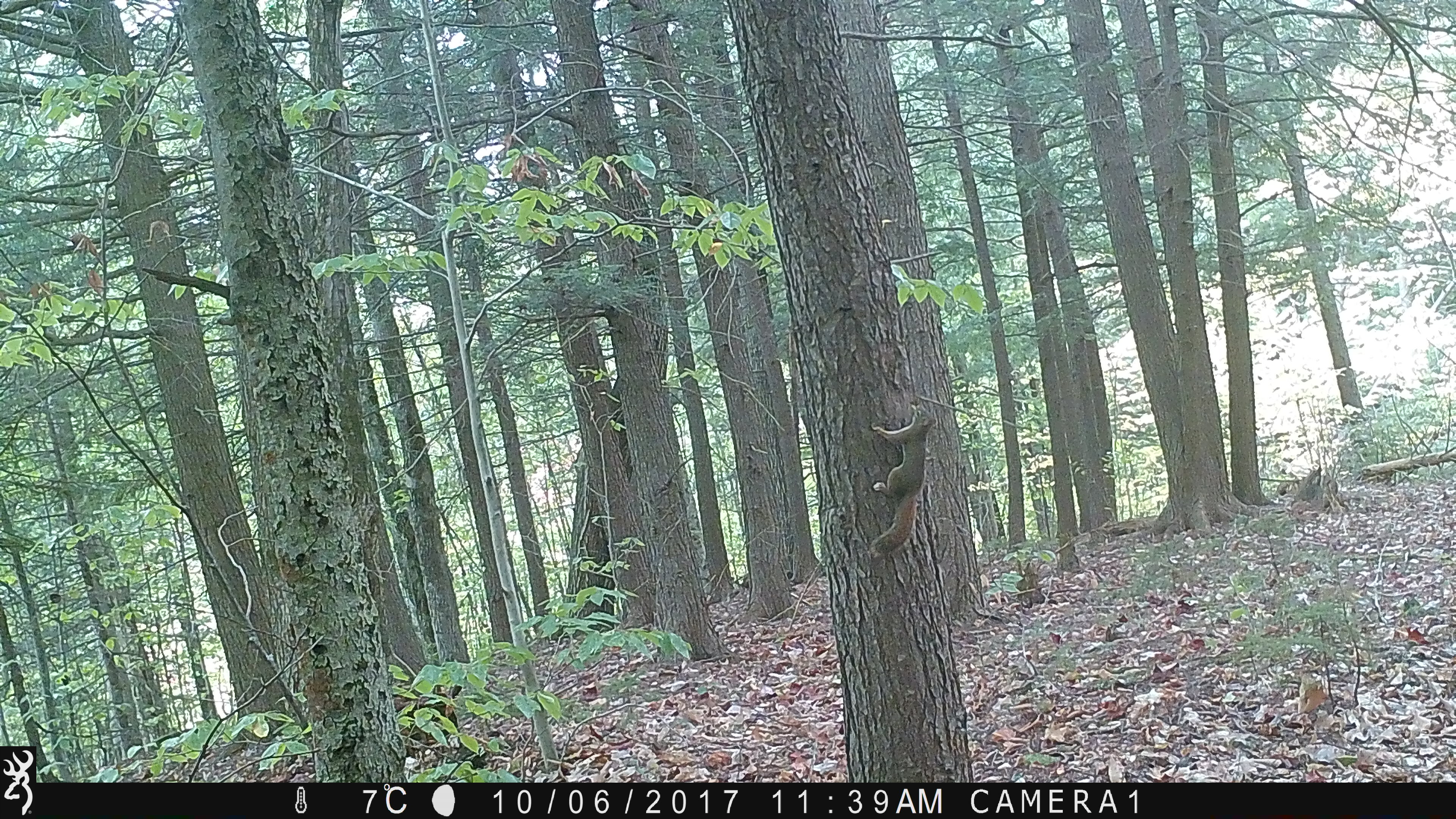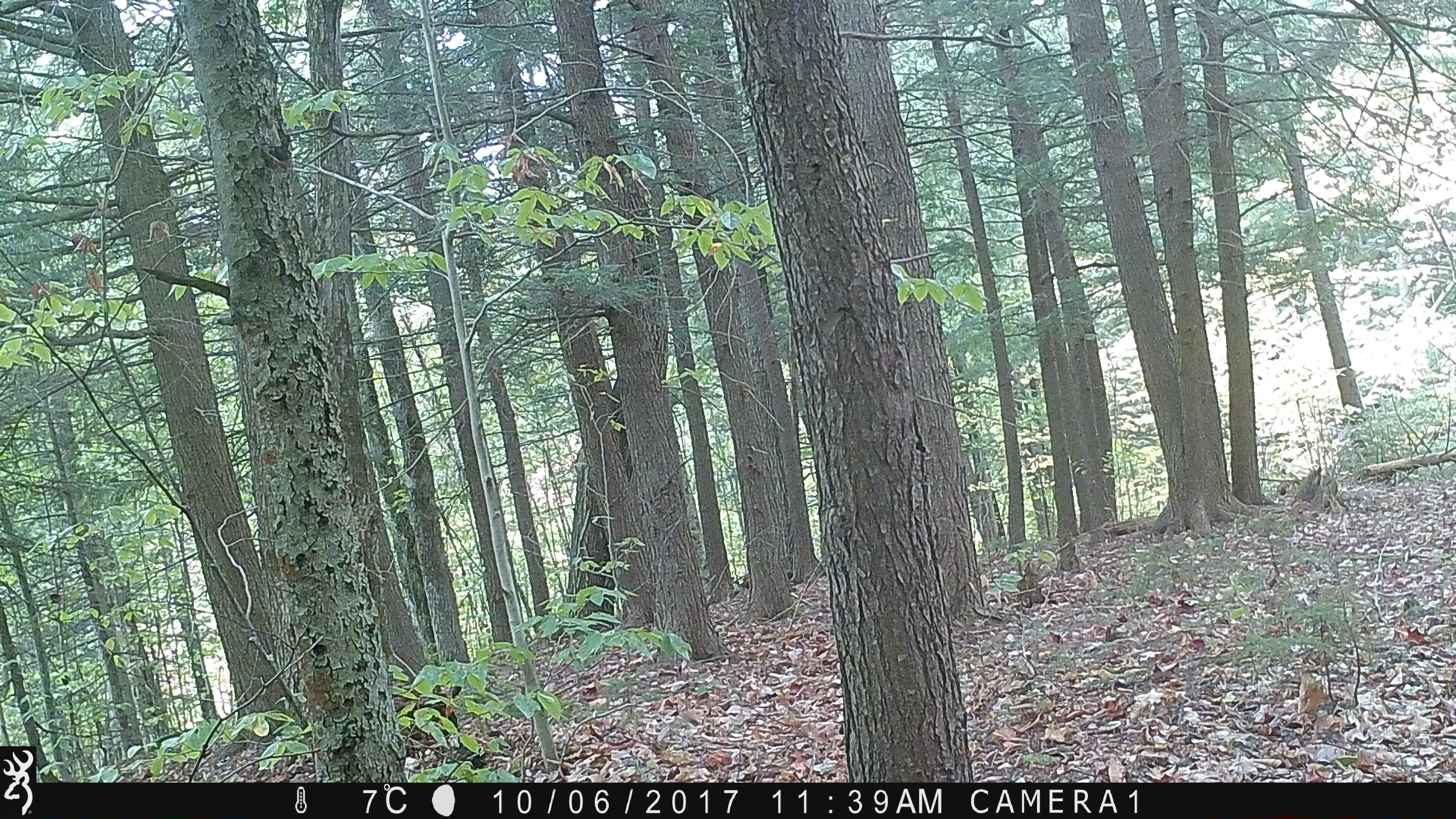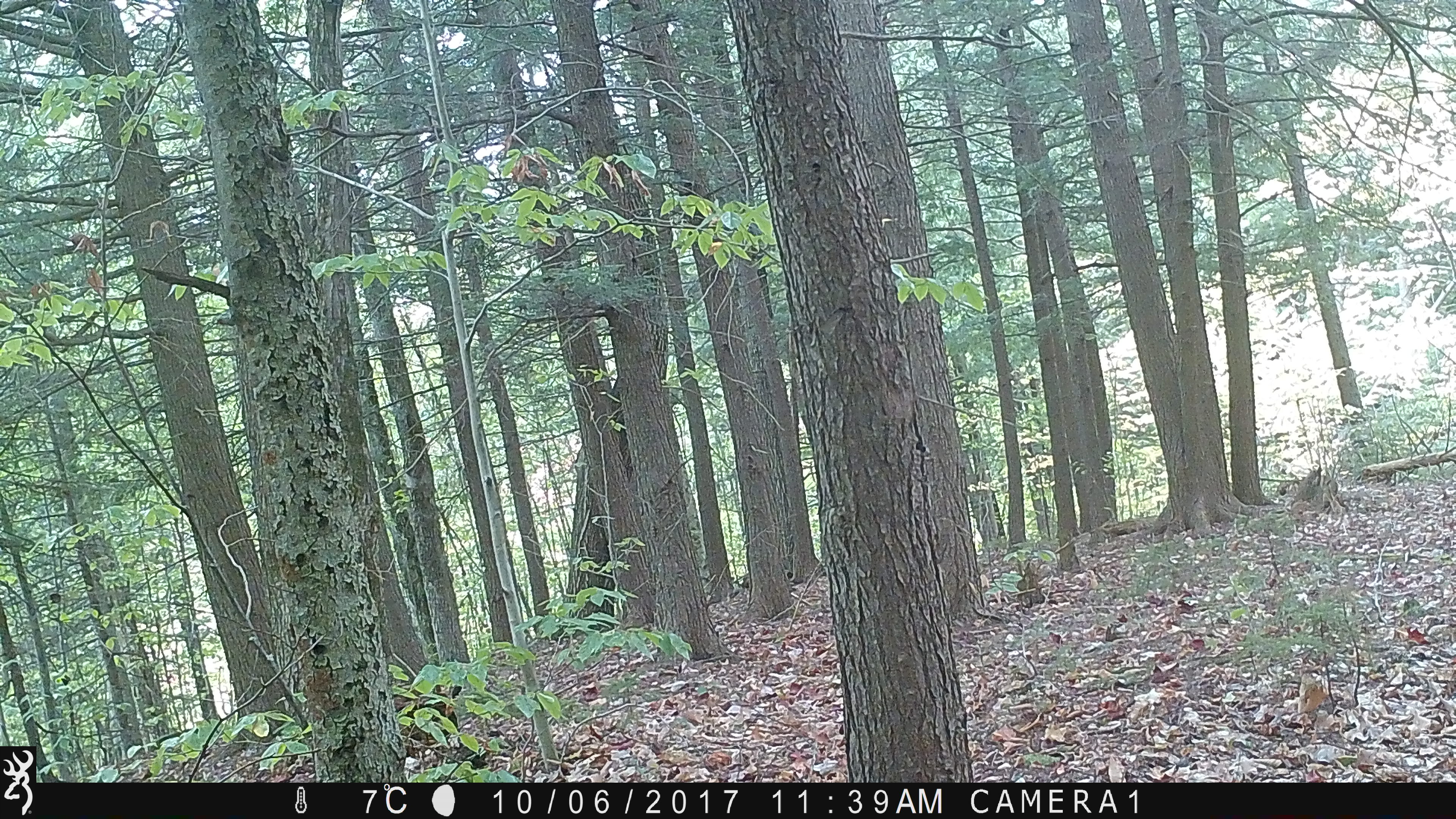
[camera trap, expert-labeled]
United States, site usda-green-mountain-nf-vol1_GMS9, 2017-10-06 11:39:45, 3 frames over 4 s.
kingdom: Animalia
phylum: Chordata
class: Mammalia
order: Rodentia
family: Sciuridae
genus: Tamiasciurus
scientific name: Tamiasciurus hudsonicus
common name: red squirrel